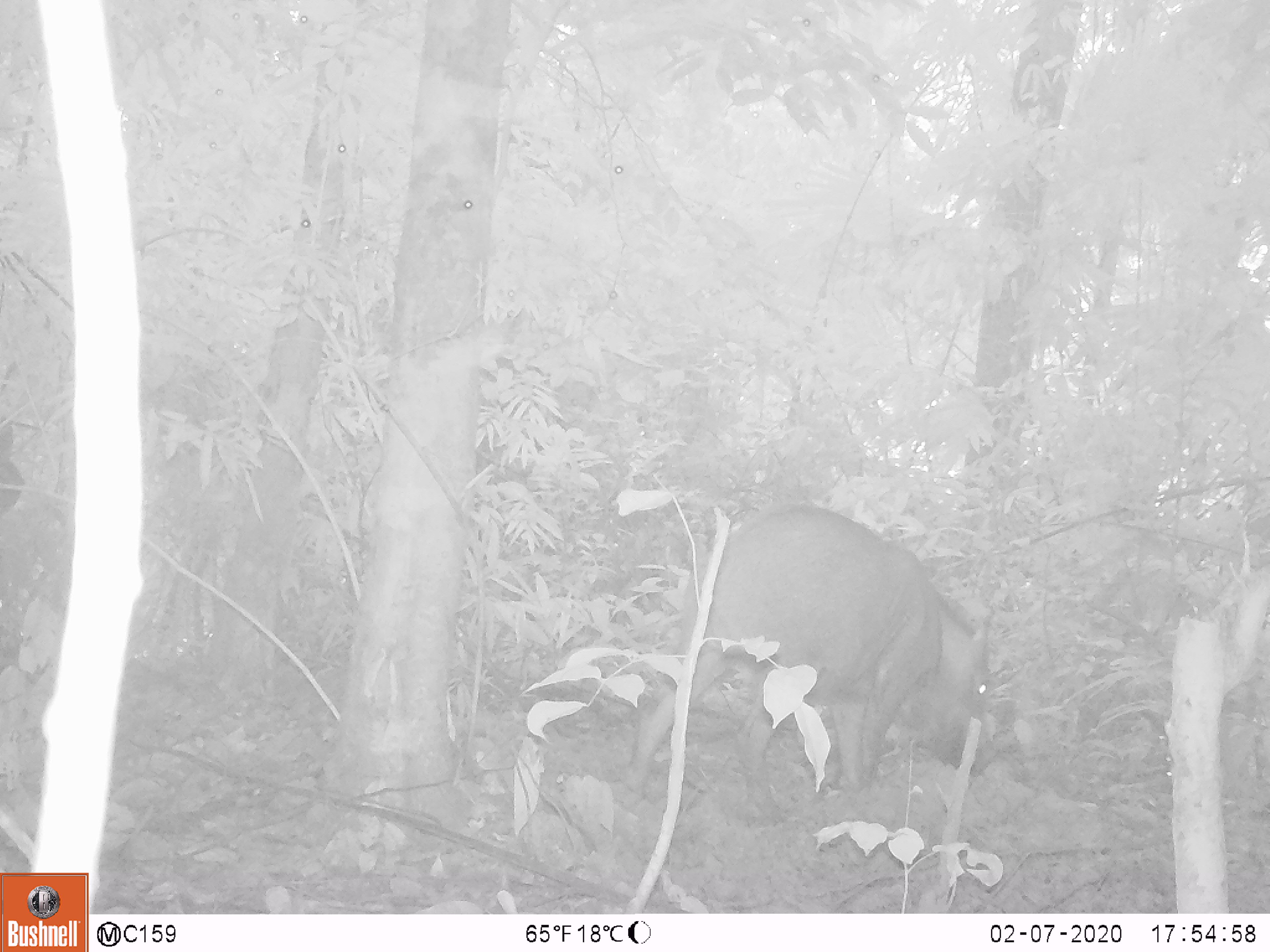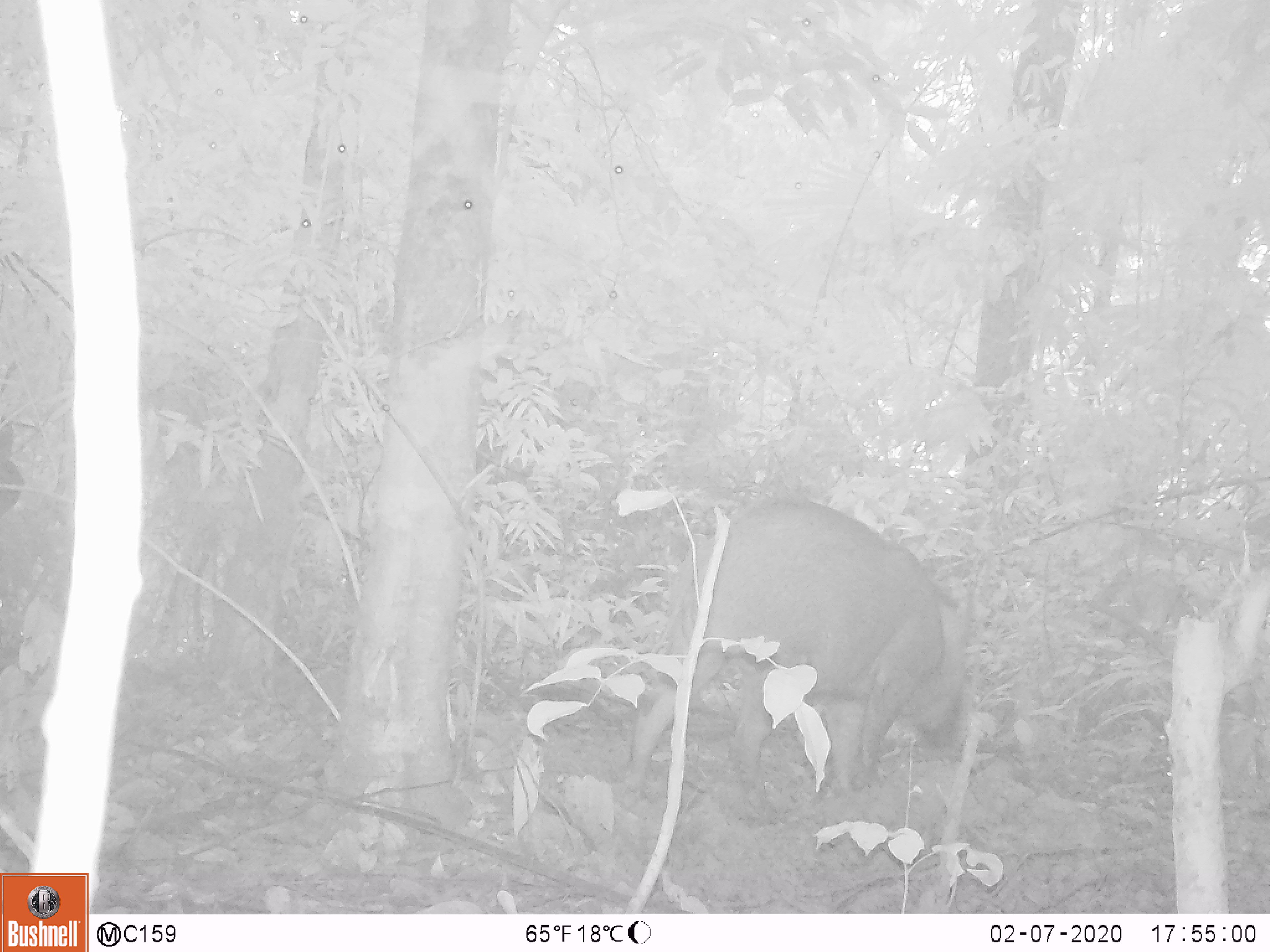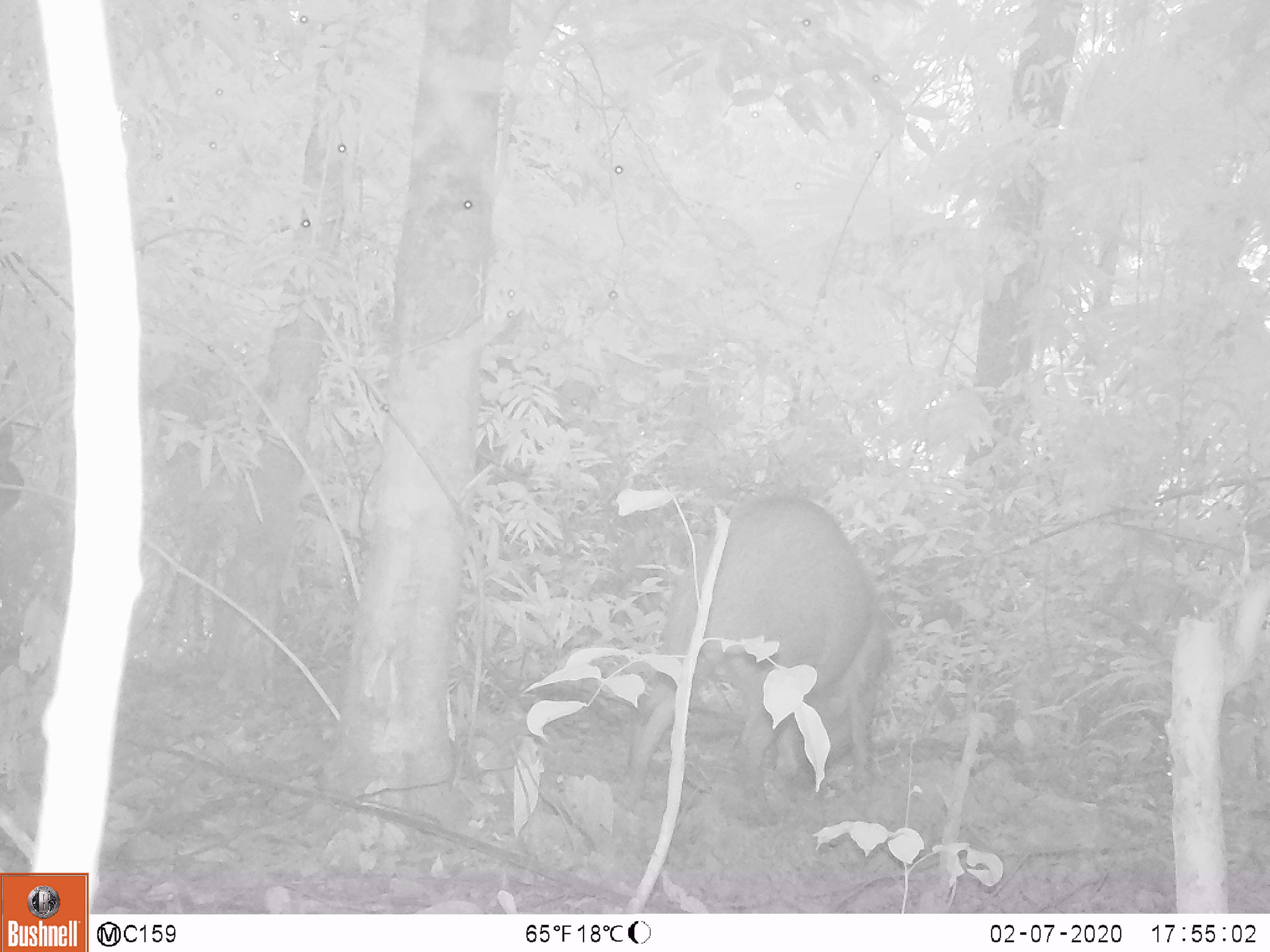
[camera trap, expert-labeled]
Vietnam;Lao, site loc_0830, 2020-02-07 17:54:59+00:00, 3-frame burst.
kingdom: Animalia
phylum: Chordata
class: Mammalia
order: Artiodactyla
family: Suidae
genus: Sus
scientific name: Sus scrofa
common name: eurasian wild pig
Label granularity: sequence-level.